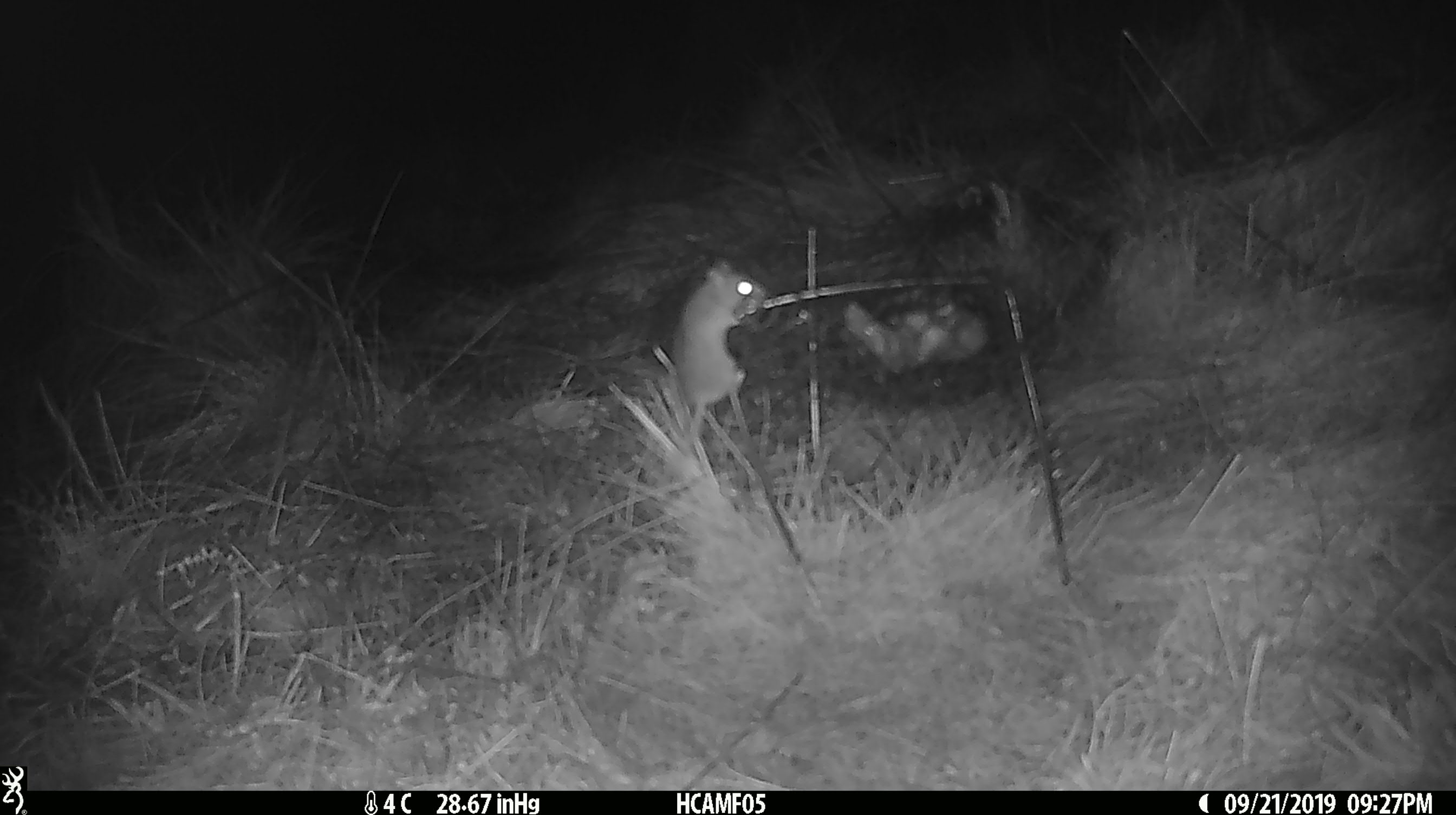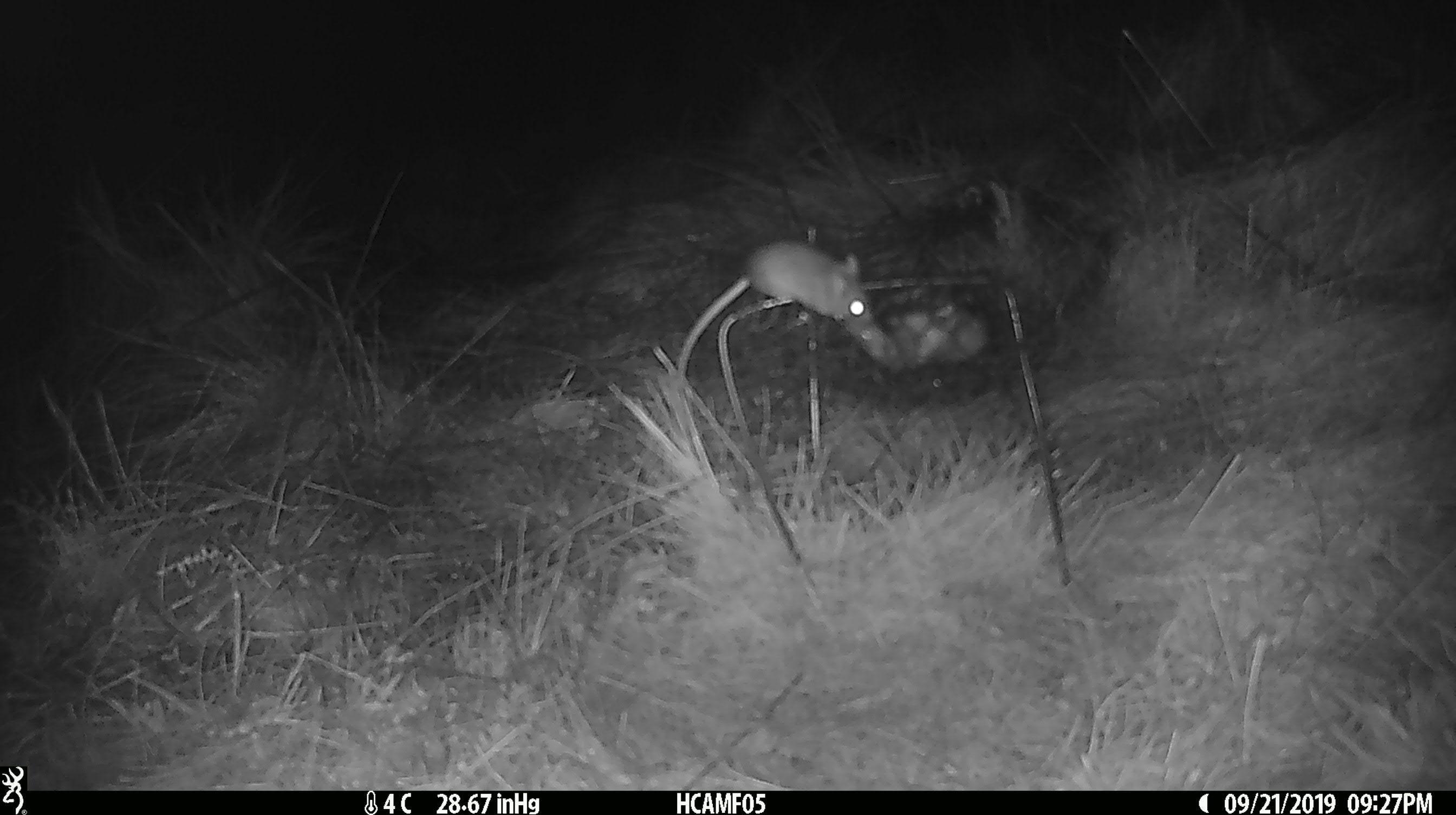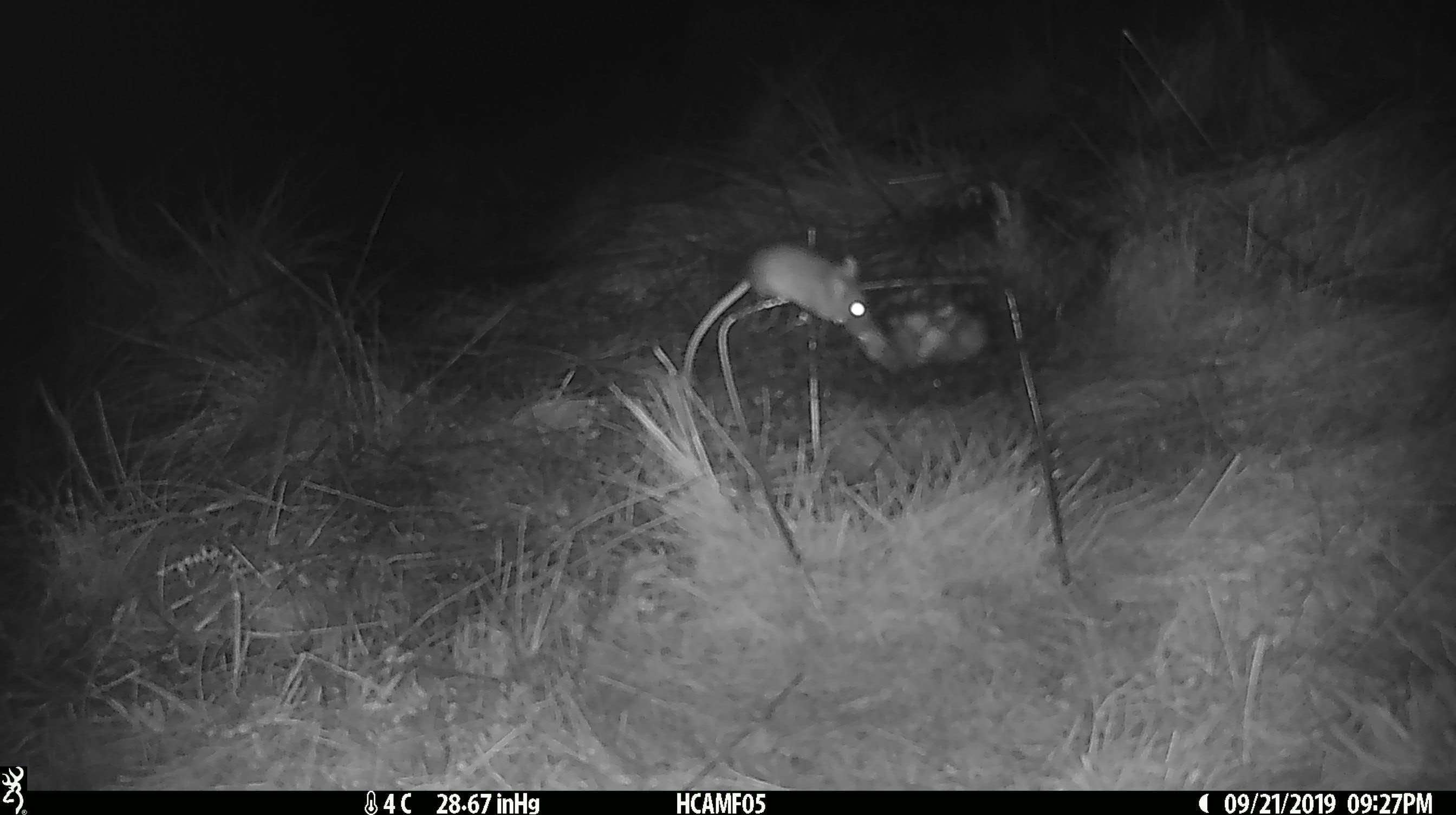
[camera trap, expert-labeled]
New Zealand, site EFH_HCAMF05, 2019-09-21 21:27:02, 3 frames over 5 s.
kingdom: Animalia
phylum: Chordata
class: Mammalia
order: Rodentia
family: Muridae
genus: Mus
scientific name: Mus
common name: mouse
Mouse (Mus).